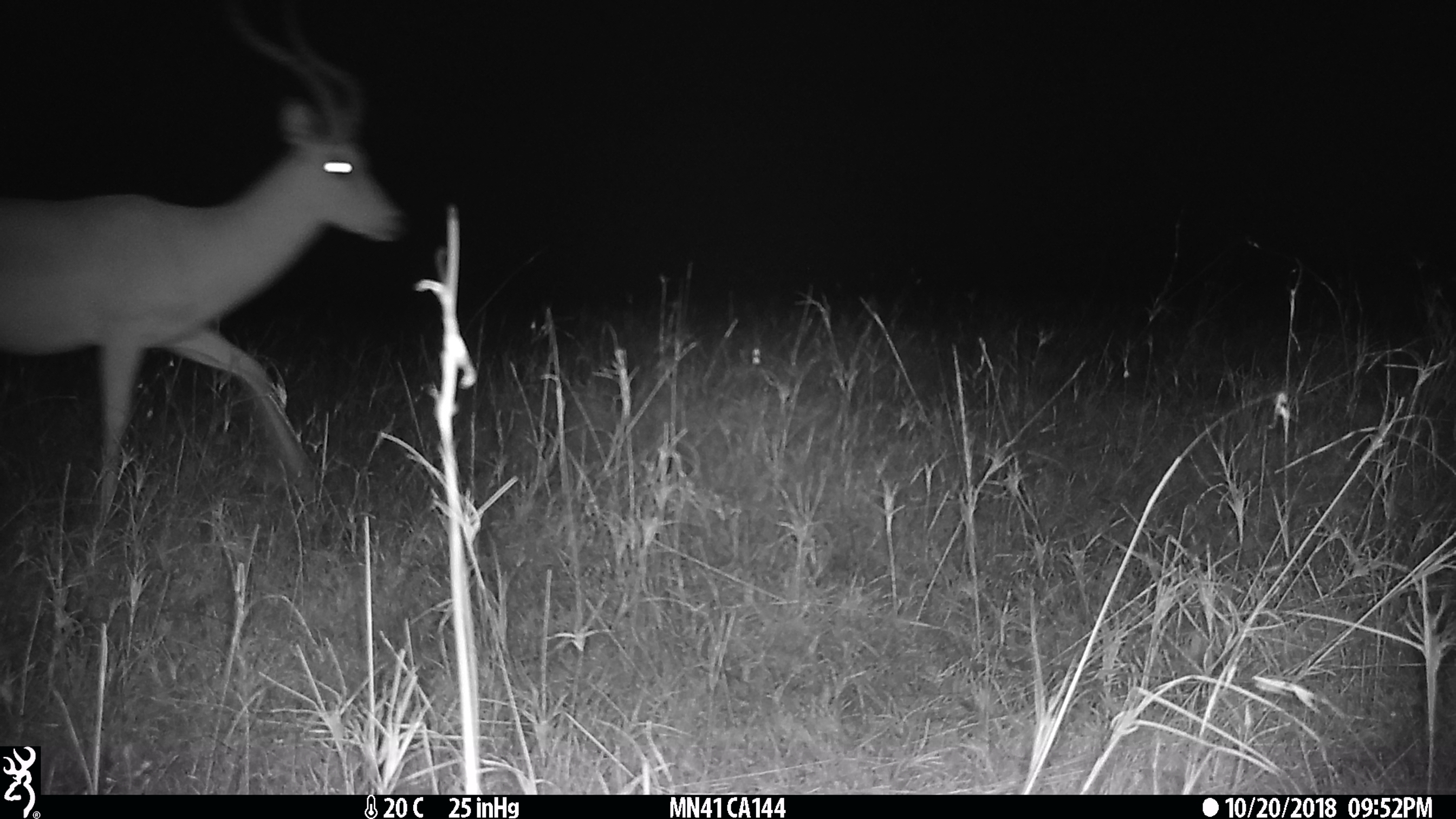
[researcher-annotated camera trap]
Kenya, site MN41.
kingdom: Animalia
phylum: Chordata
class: Mammalia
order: Artiodactyla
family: Bovidae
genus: Aepyceros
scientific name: Aepyceros melampus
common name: impala